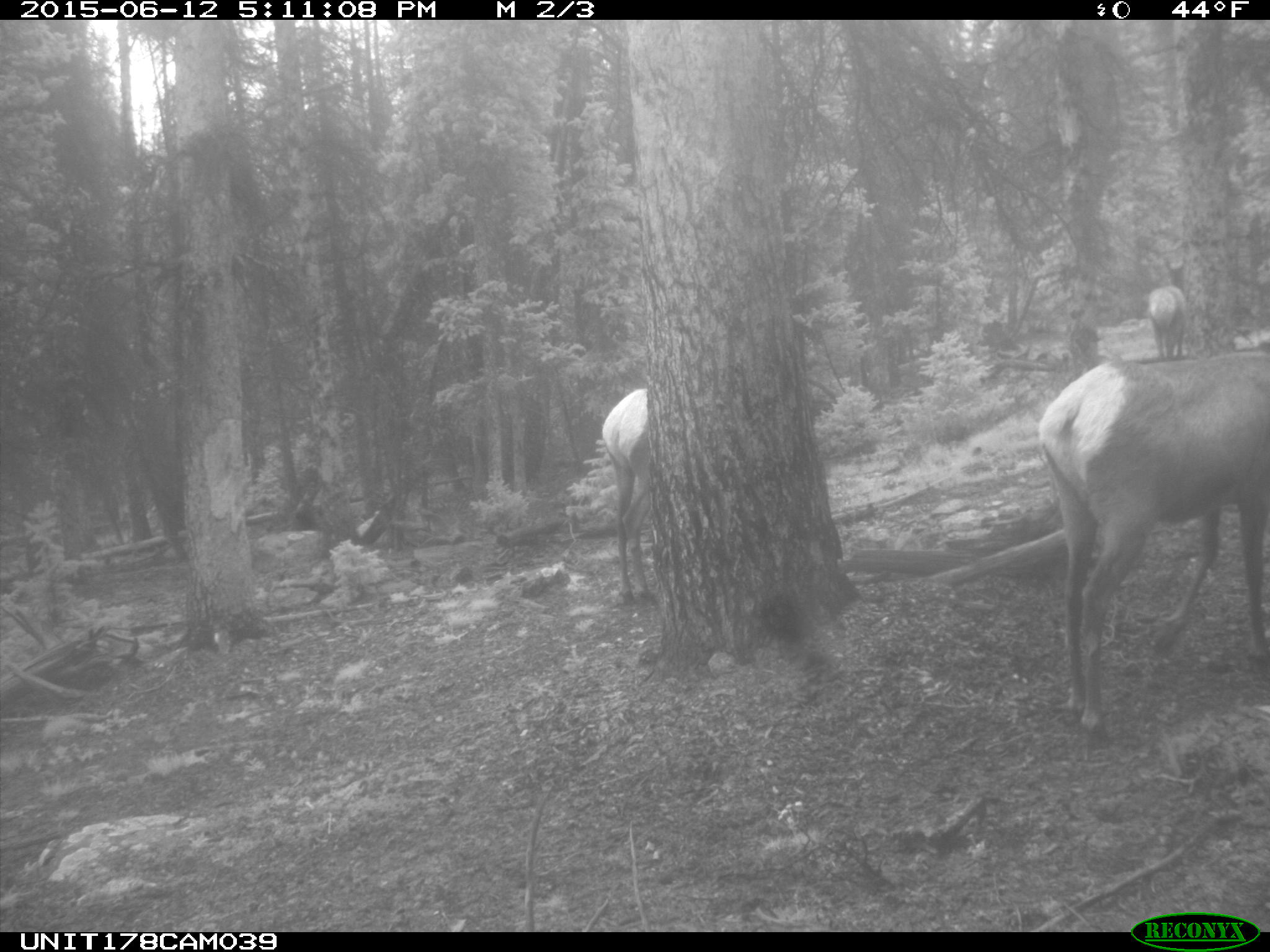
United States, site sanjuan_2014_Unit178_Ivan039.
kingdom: Animalia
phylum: Chordata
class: Mammalia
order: Artiodactyla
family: Cervidae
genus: Cervus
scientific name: Cervus elaphus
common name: red deer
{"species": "Cervus elaphus (red deer)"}